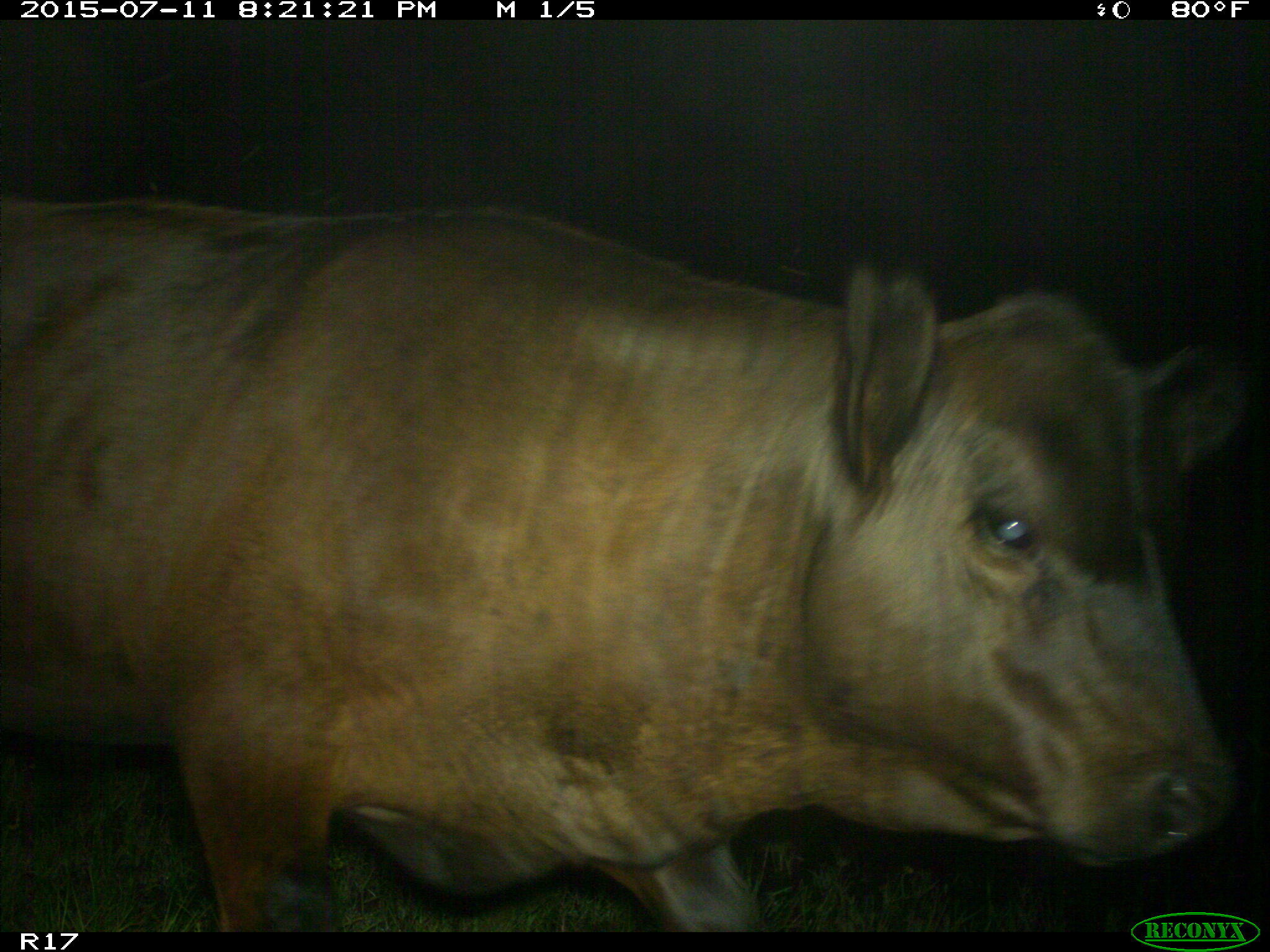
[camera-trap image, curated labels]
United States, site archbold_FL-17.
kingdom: Animalia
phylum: Chordata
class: Mammalia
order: Artiodactyla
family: Bovidae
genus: Bos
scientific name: Bos taurus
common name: domestic cow